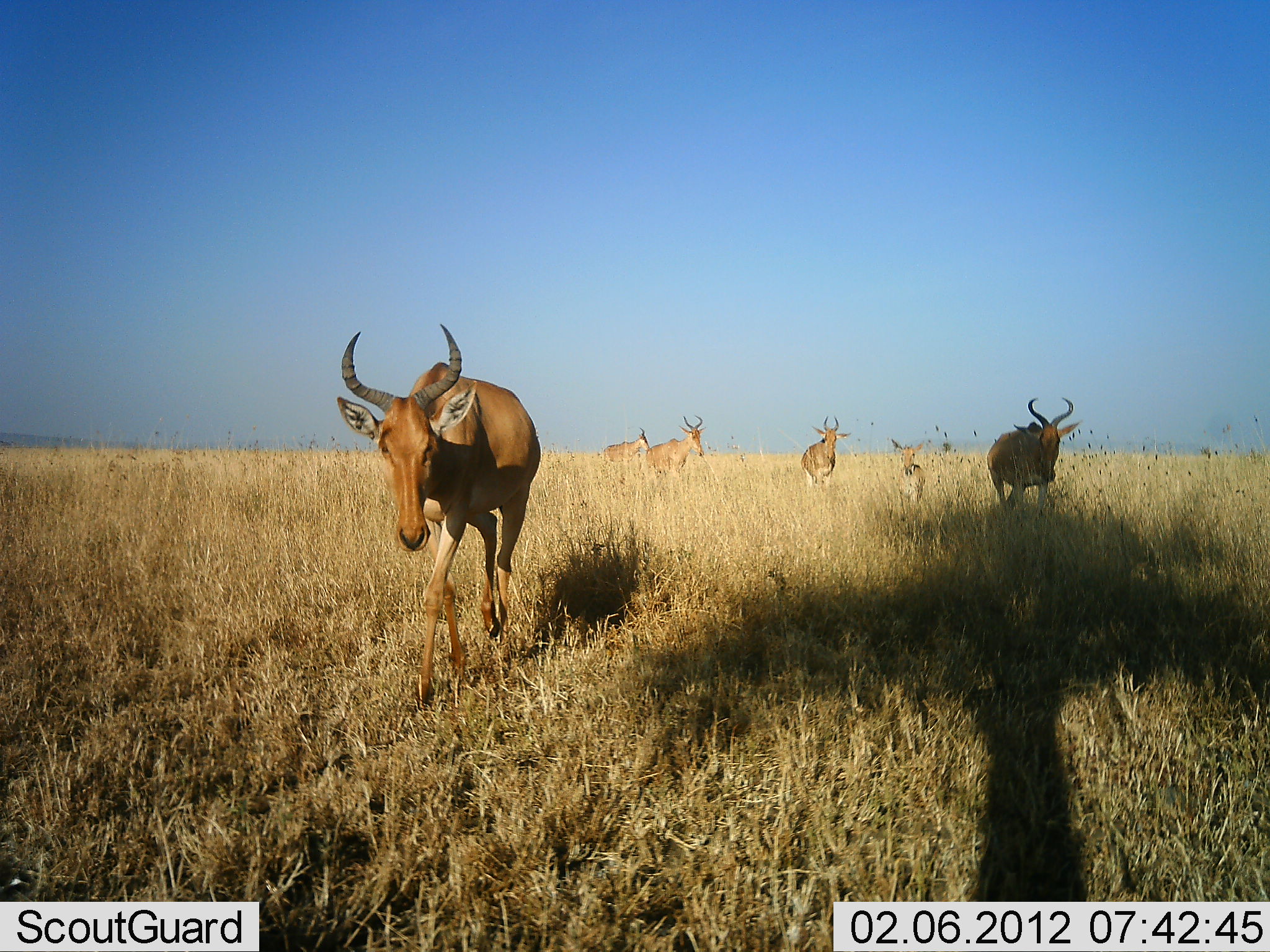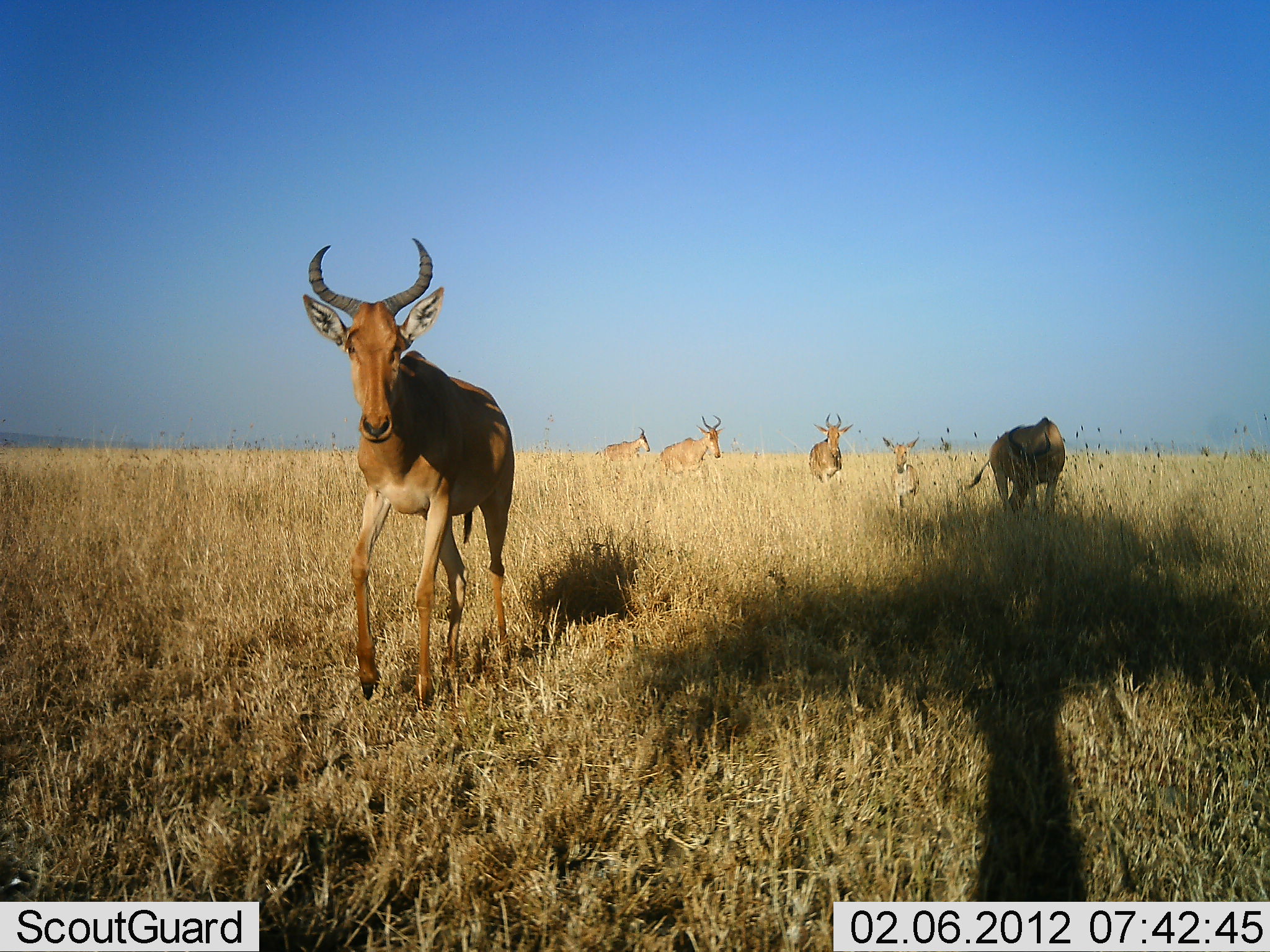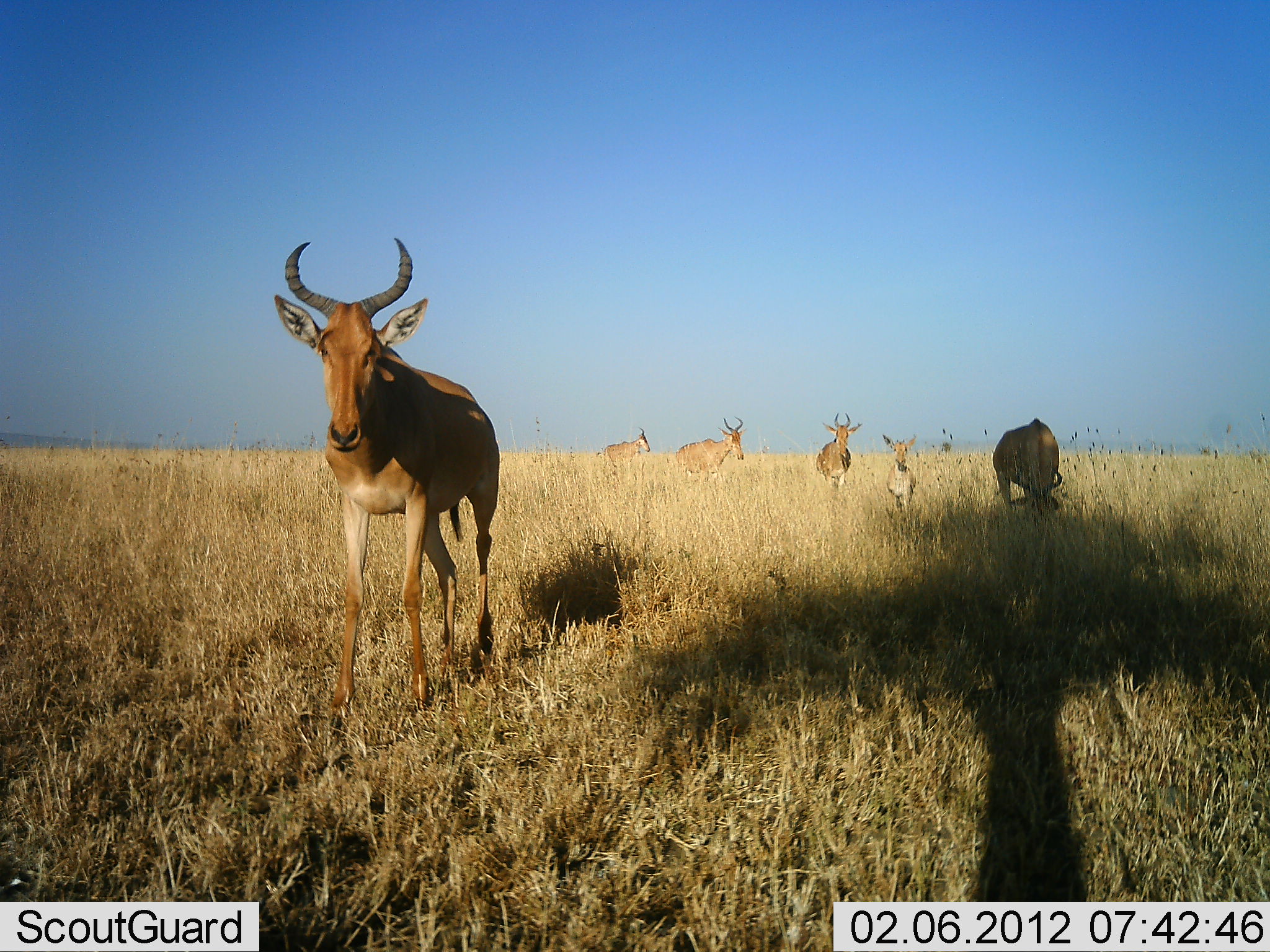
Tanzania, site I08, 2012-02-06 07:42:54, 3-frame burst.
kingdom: Animalia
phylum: Chordata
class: Mammalia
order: Artiodactyla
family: Bovidae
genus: Alcelaphus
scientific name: Alcelaphus buselaphus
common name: hartebeest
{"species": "hartebeest (Alcelaphus buselaphus)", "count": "6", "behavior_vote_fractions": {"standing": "33%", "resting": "0%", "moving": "100%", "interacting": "7%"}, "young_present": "60%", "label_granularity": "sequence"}